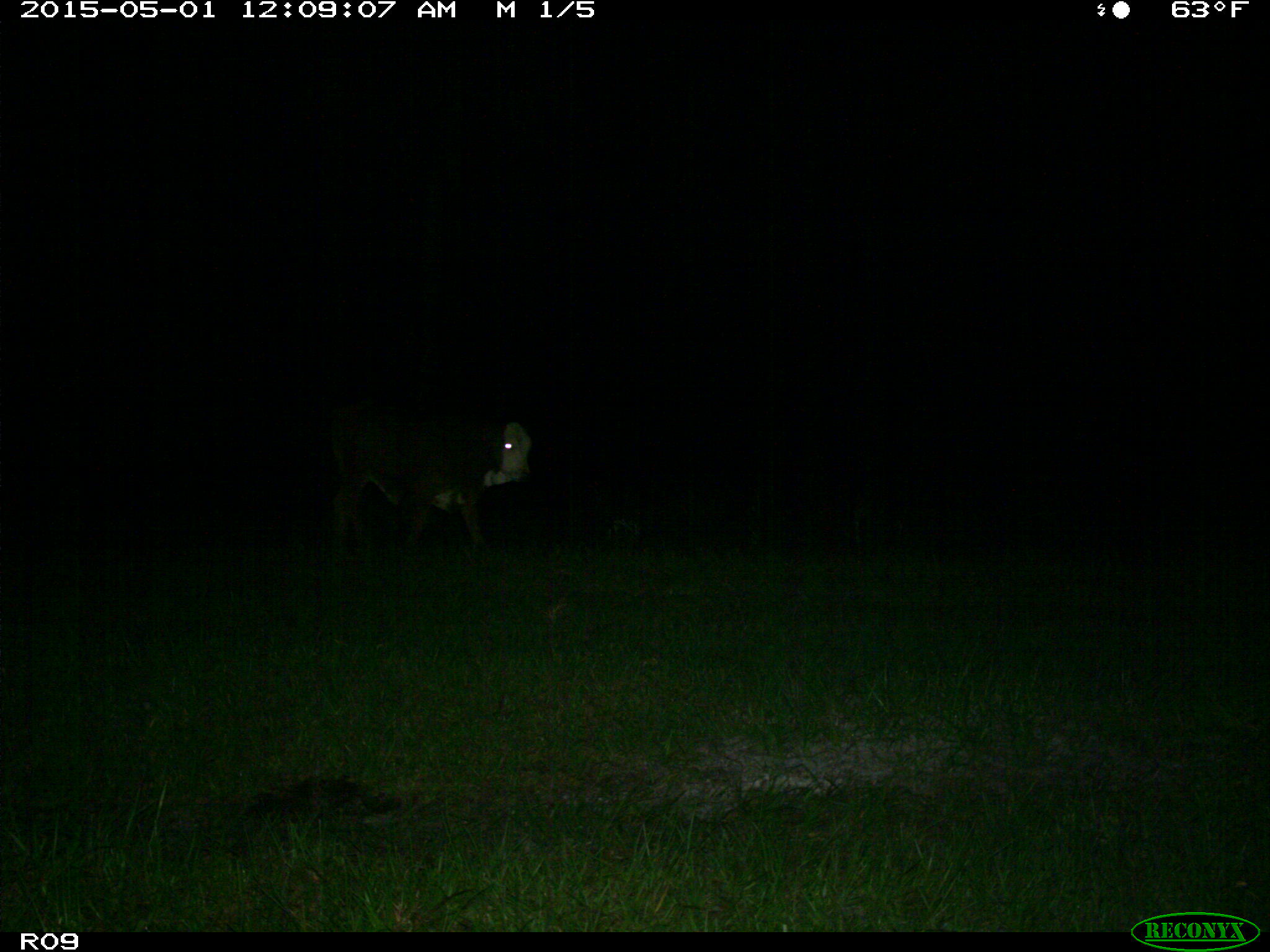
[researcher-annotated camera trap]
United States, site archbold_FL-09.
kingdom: Animalia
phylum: Chordata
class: Mammalia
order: Artiodactyla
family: Bovidae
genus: Bos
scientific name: Bos taurus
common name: domestic cow